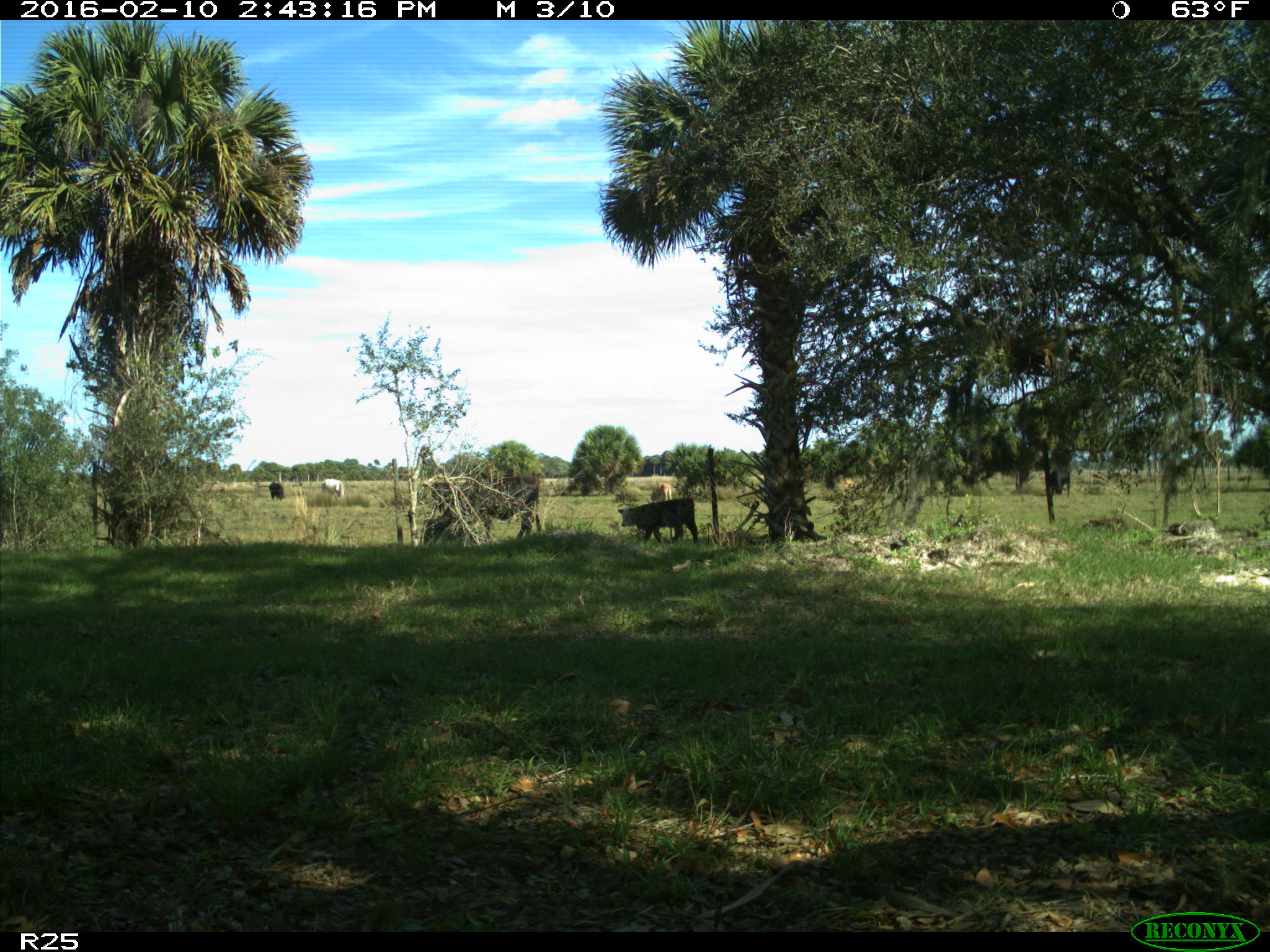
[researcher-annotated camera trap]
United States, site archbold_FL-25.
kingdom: Animalia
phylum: Chordata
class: Mammalia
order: Artiodactyla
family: Bovidae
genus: Bos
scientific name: Bos taurus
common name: domestic cow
Bos taurus (domestic cow).